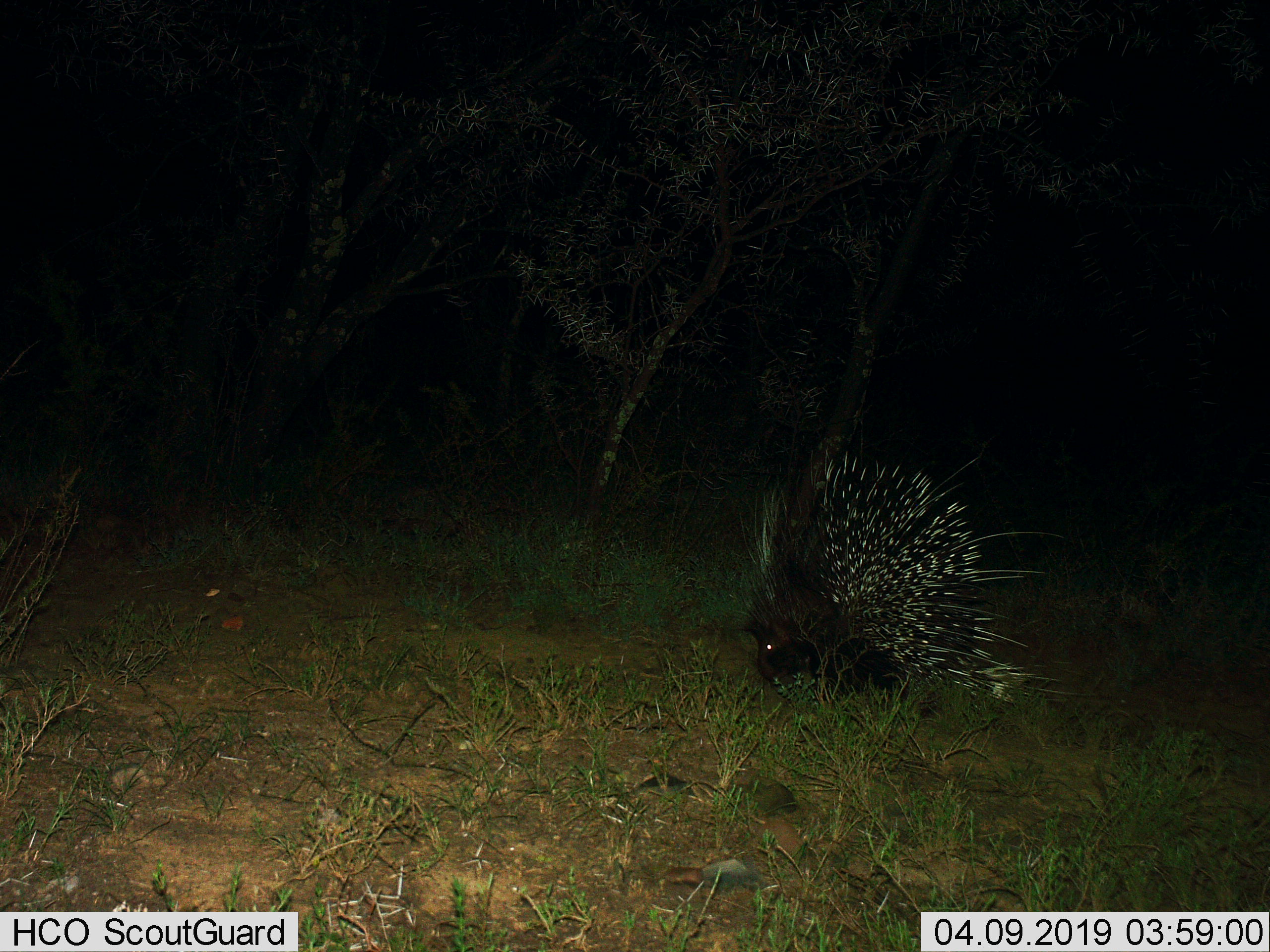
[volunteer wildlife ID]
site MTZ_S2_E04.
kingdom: Animalia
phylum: Chordata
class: Mammalia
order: Rodentia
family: Hystricidae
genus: Hystrix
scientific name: Hystrix cristata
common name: crested porcupine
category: porcupine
Porcupine (crested porcupine) (Hystrix cristata), count 1. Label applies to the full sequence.